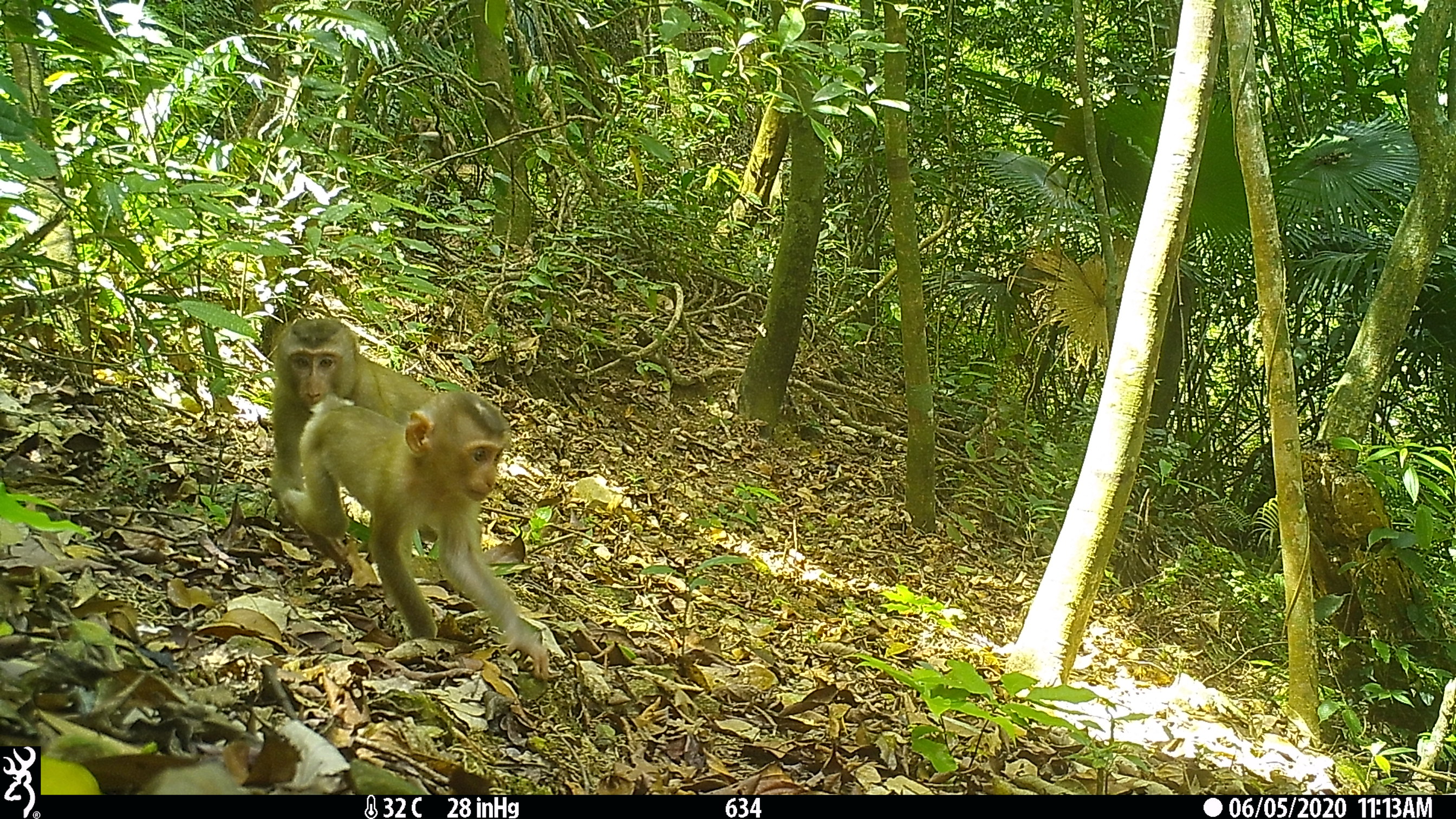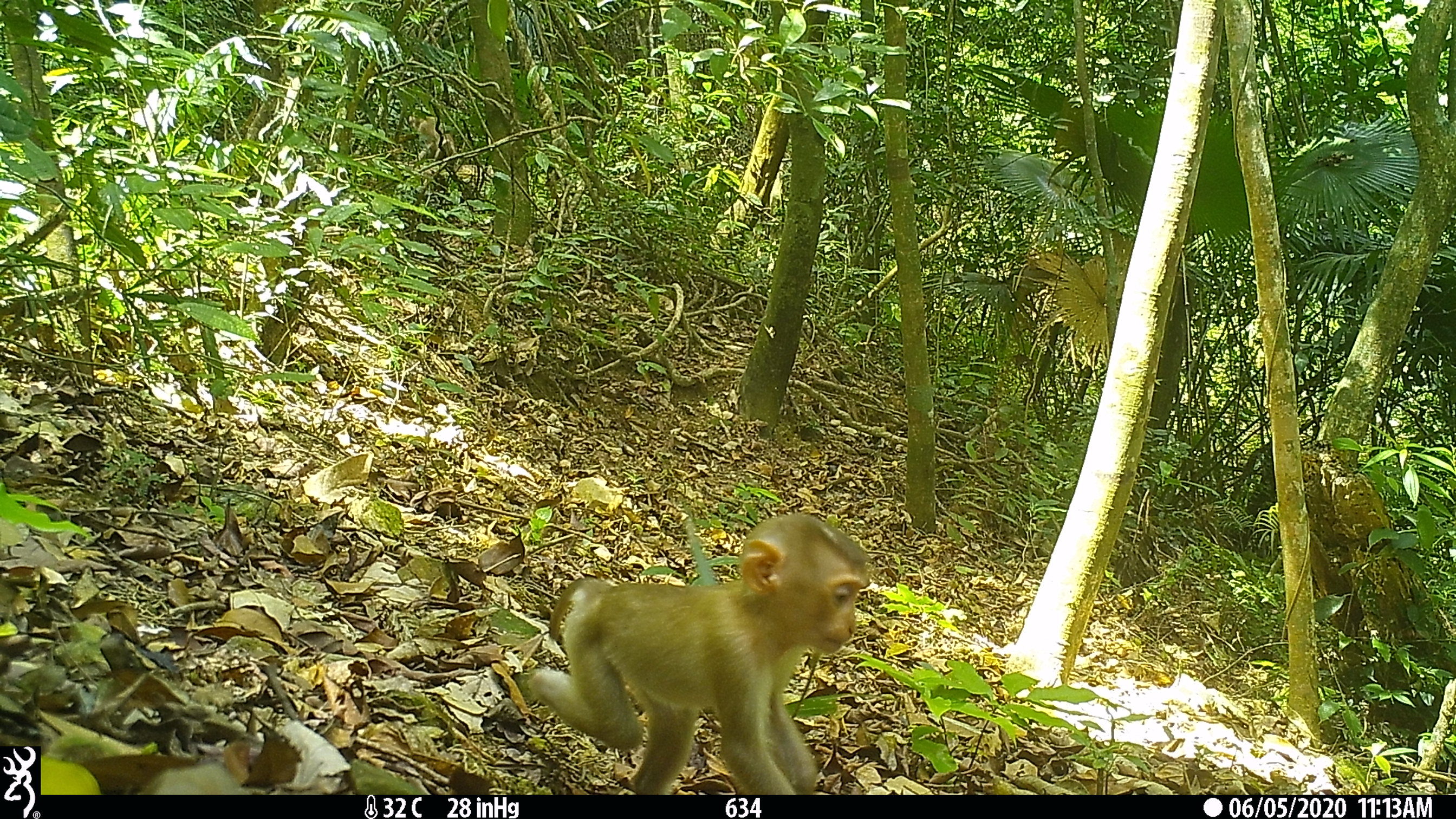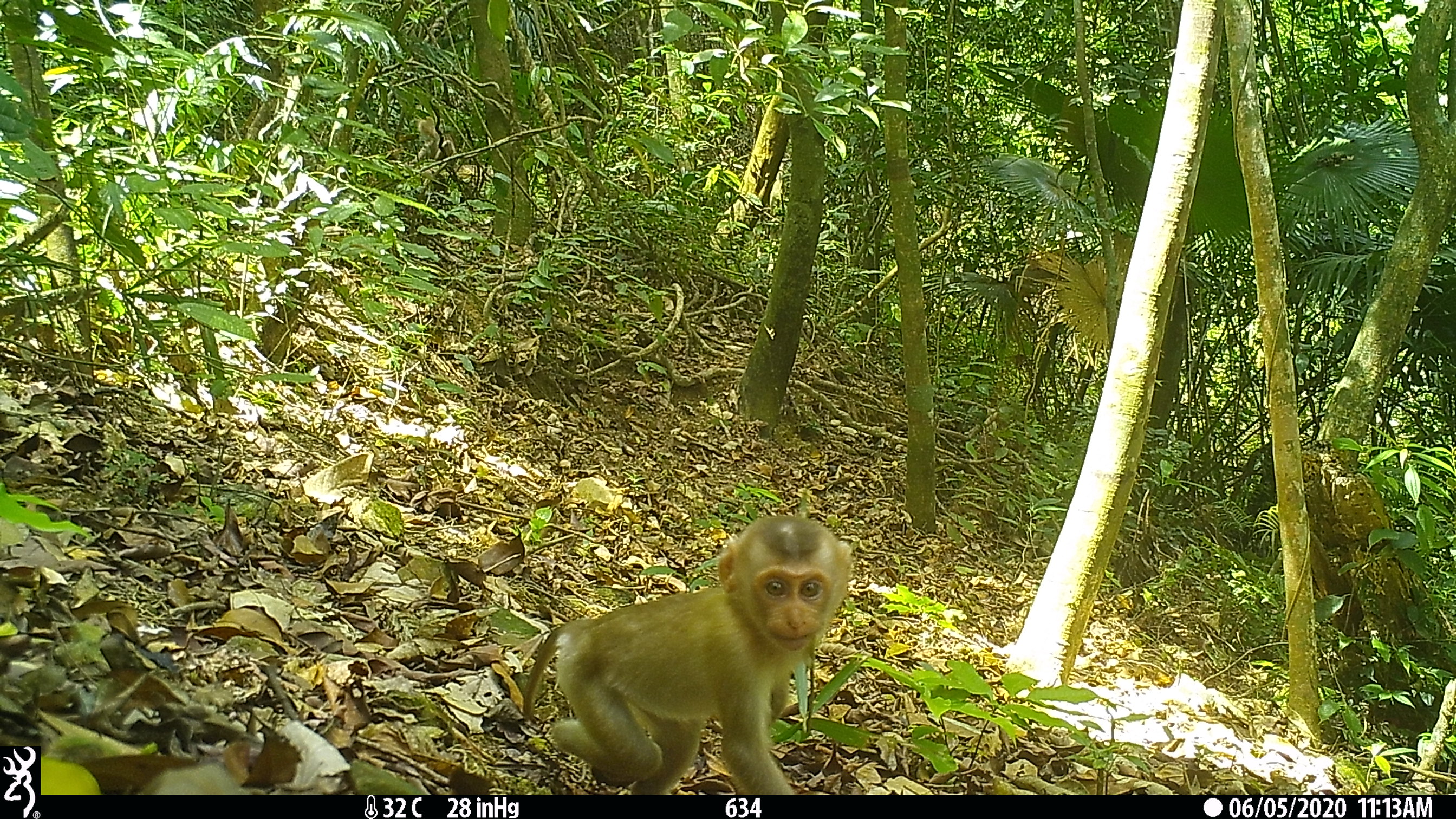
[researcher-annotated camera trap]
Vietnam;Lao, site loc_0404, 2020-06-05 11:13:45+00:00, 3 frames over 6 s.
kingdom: Animalia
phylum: Chordata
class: Mammalia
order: Primates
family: Cercopithecidae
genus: Macaca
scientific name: Macaca nemestrina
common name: pig-tailed macaque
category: pig tailed macaque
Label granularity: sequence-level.